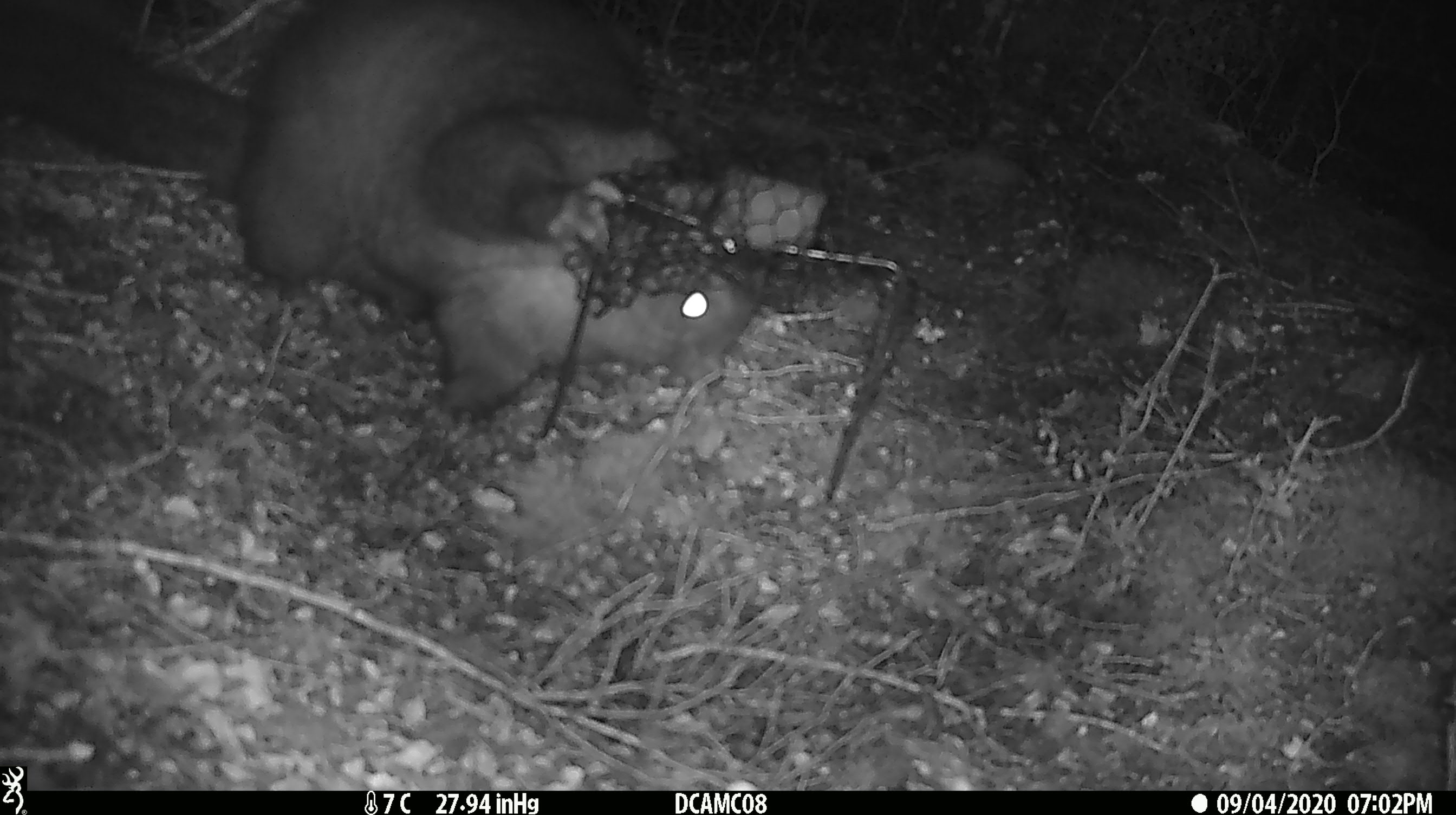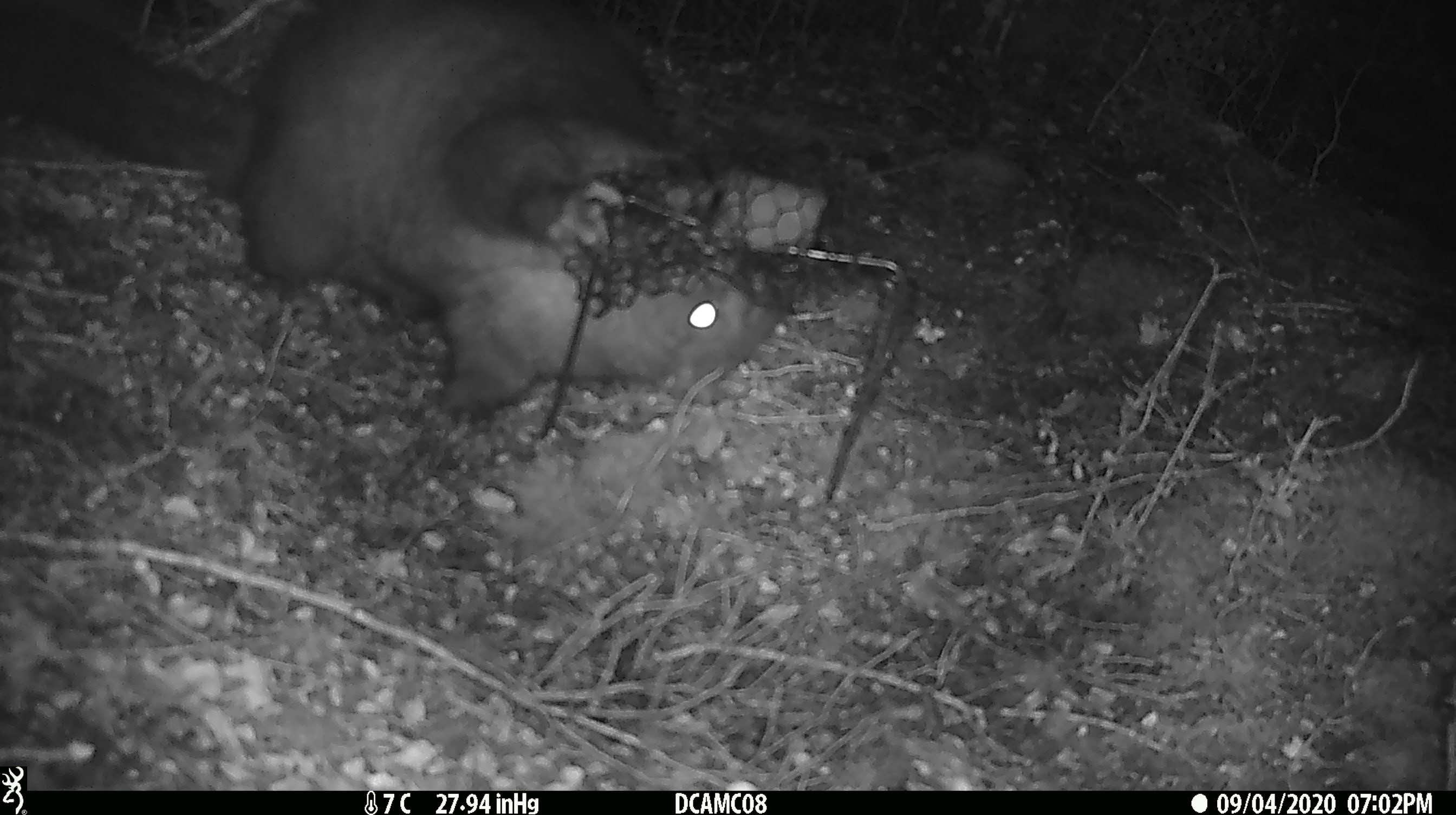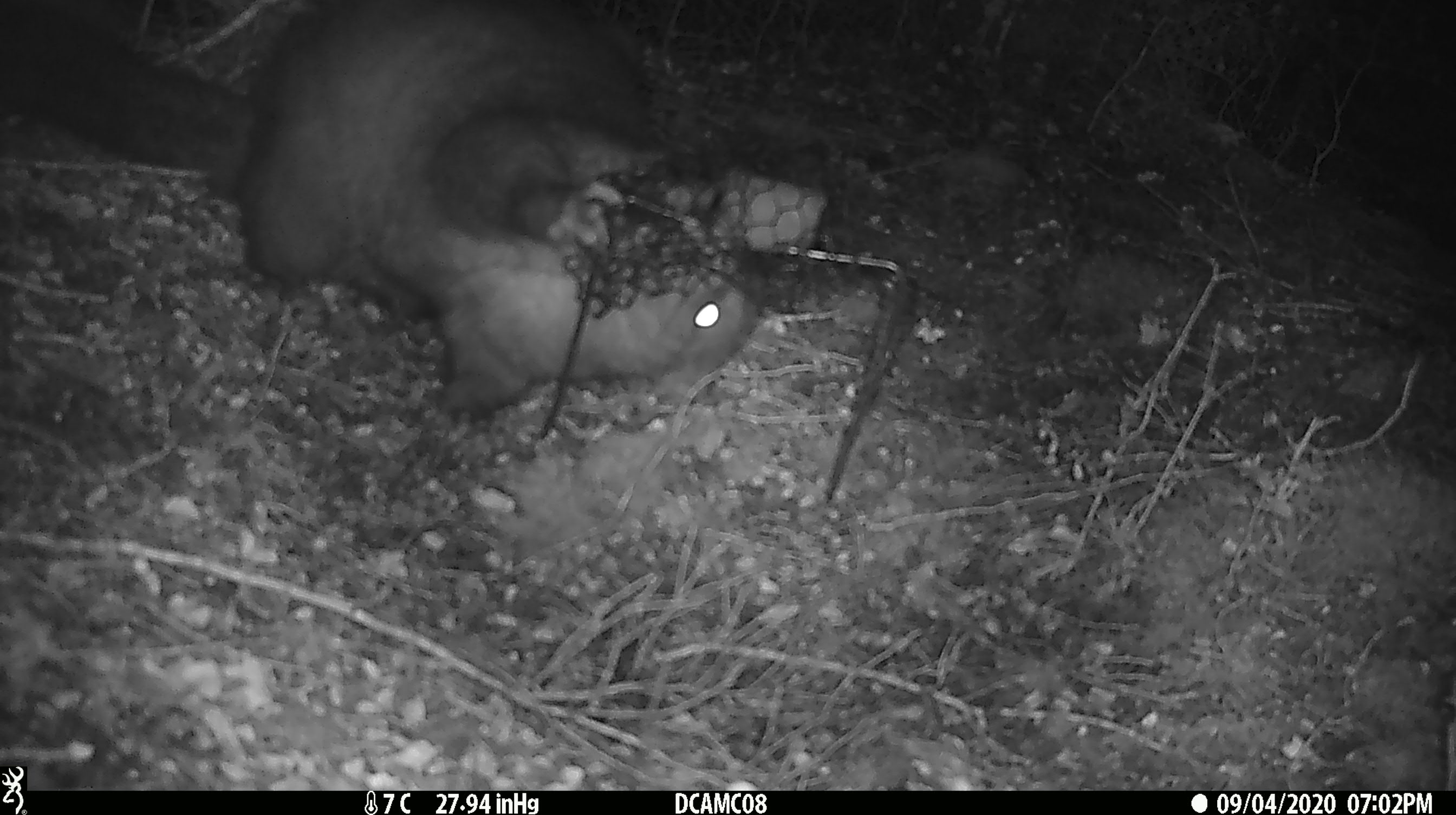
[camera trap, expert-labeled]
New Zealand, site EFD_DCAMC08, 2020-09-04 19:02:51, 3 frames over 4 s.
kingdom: Animalia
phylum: Chordata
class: Mammalia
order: Diprotodontia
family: Phalangeridae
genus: Trichosurus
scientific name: Trichosurus vulpecula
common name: common brushtail possum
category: possum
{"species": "possum (common brushtail possum) (Trichosurus vulpecula)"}